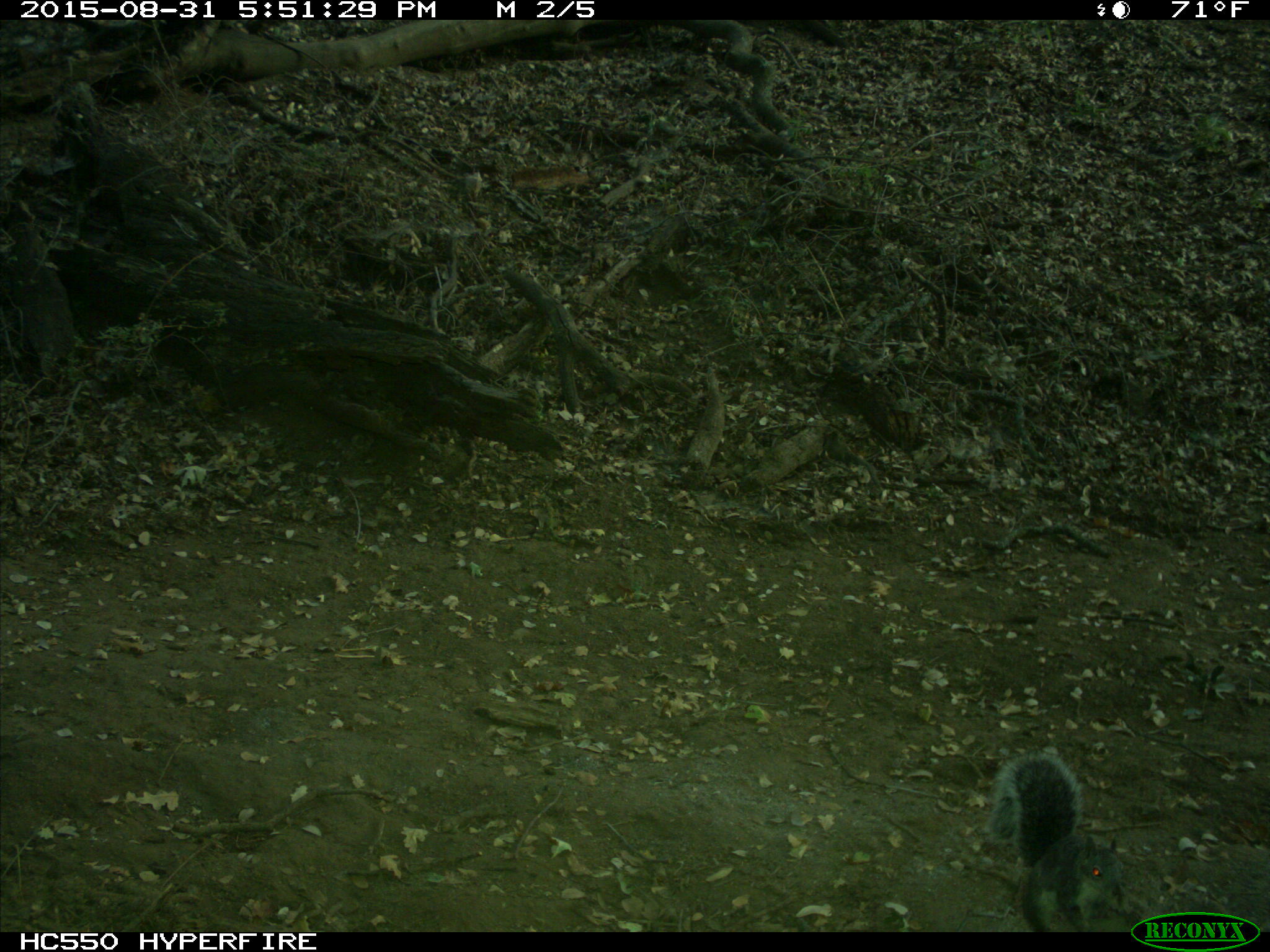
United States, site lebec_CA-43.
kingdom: Animalia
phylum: Chordata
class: Mammalia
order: Rodentia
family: Sciuridae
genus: Sciurus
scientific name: Sciurus carolinensis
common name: eastern gray squirrel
Sciurus carolinensis (eastern gray squirrel).